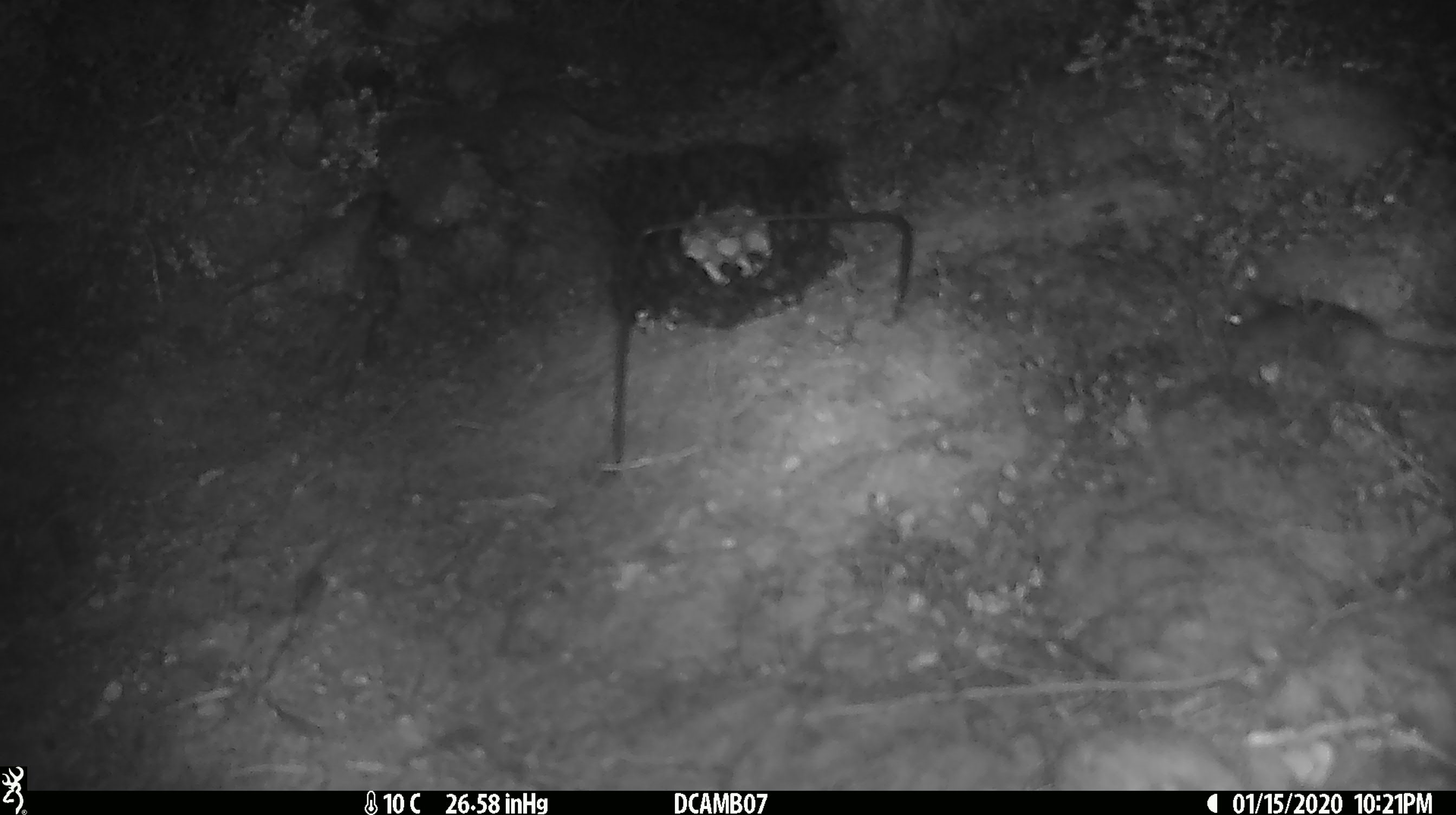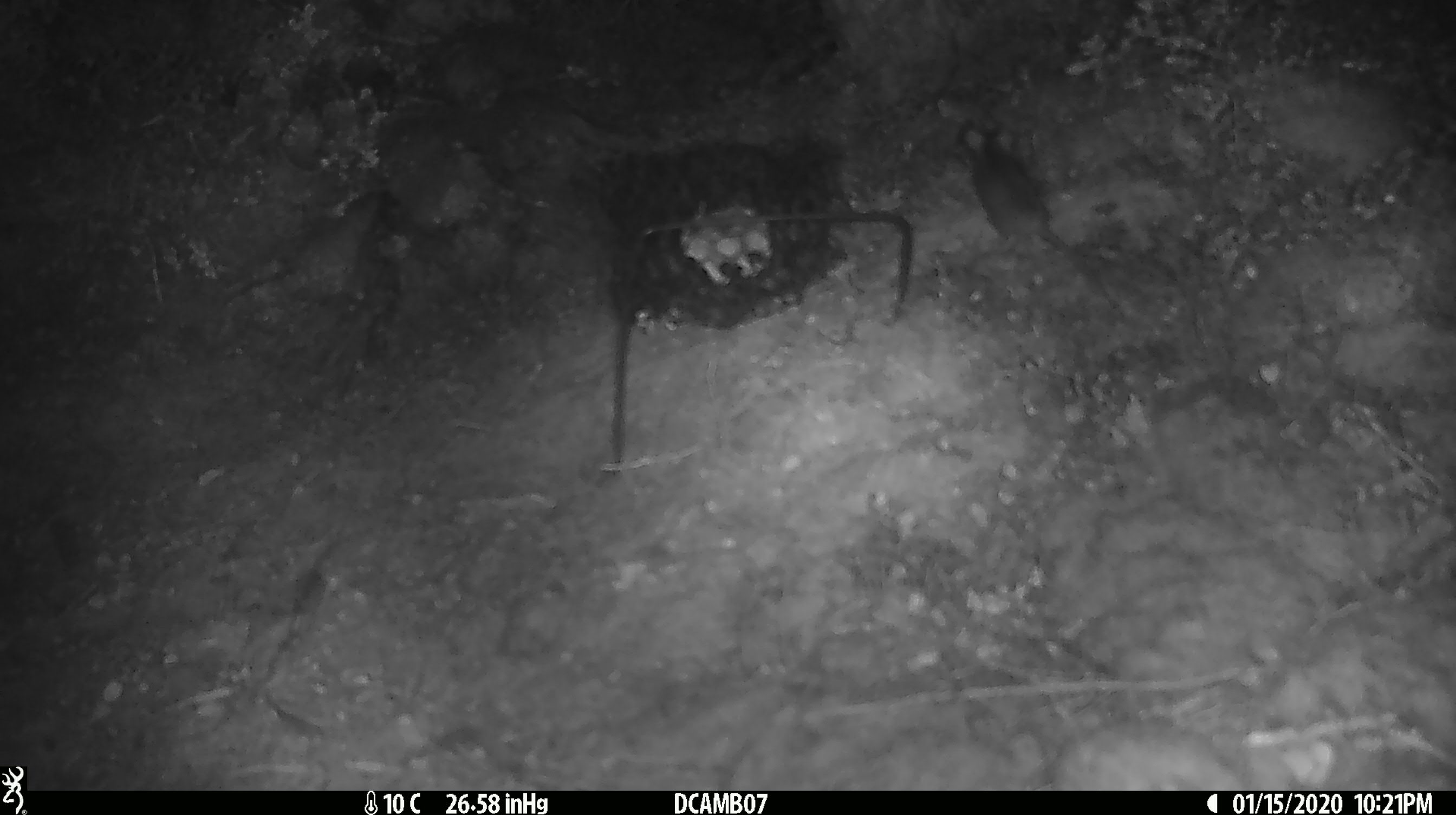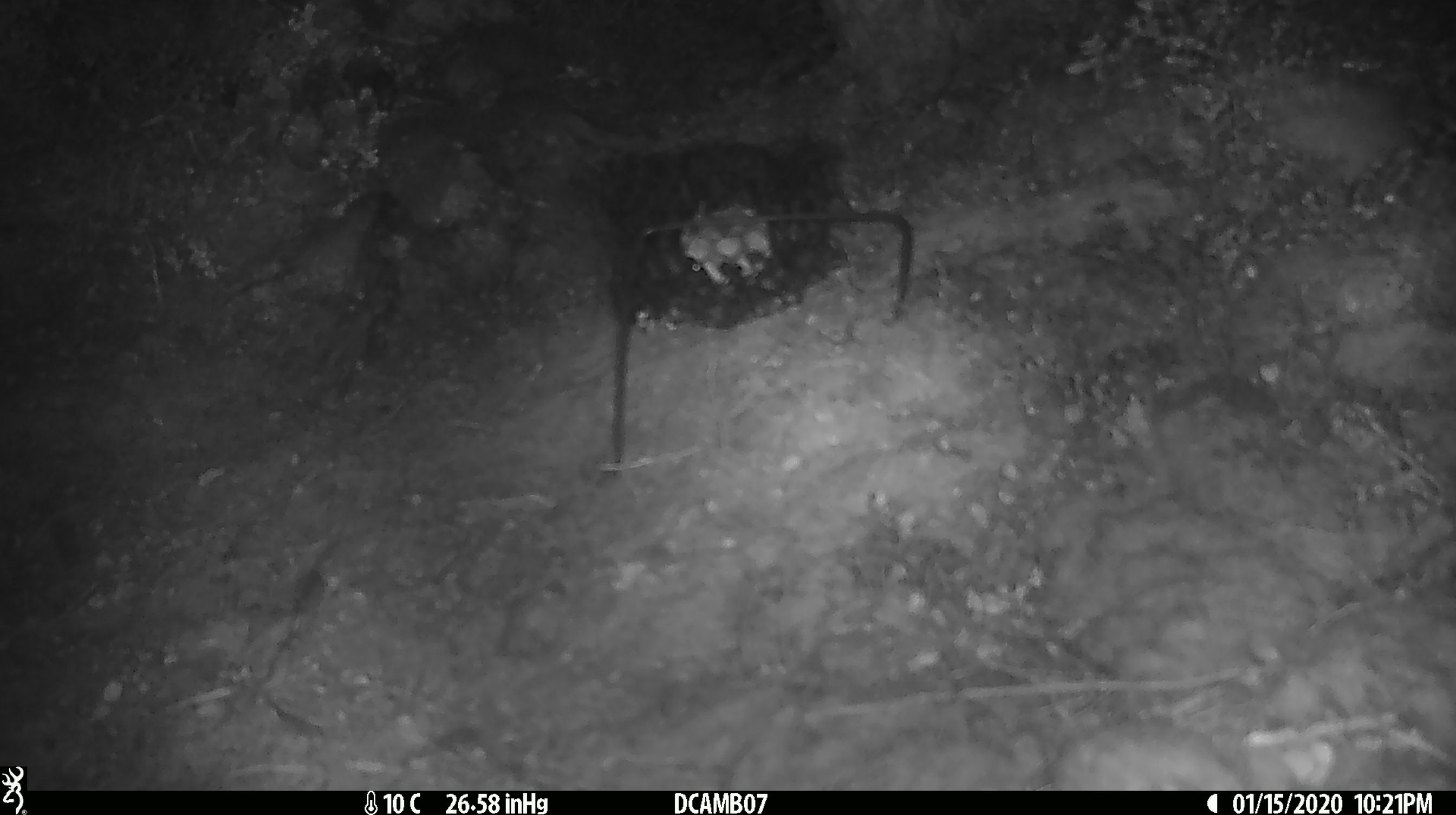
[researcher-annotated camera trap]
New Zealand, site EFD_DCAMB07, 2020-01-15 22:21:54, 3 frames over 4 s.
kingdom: Animalia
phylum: Chordata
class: Mammalia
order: Rodentia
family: Muridae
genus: Mus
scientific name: Mus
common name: mouse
Mouse (Mus).